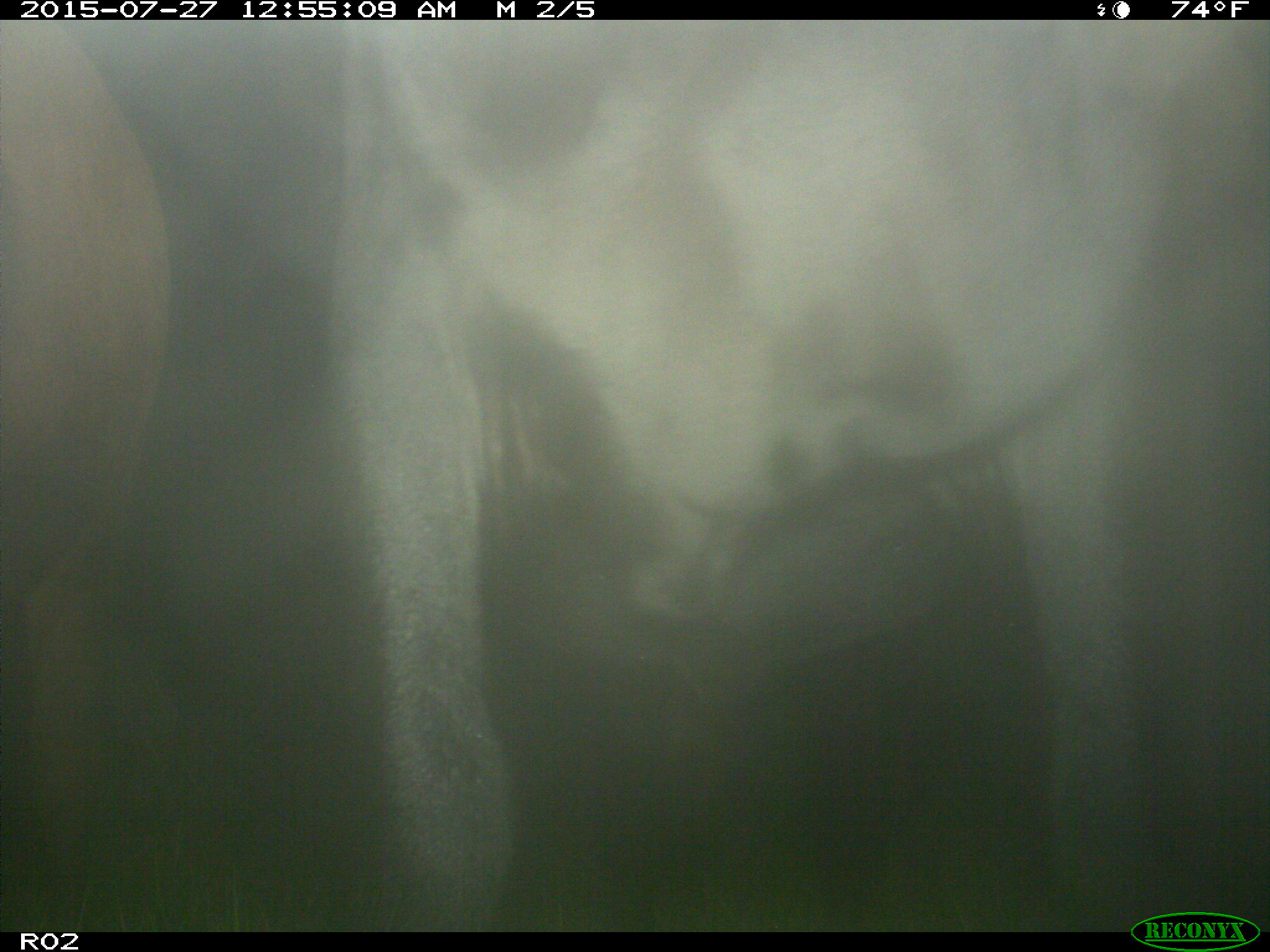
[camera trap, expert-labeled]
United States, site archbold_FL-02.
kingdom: Animalia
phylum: Chordata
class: Mammalia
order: Artiodactyla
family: Bovidae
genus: Bos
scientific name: Bos taurus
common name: domestic cow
Bos taurus (domestic cow).